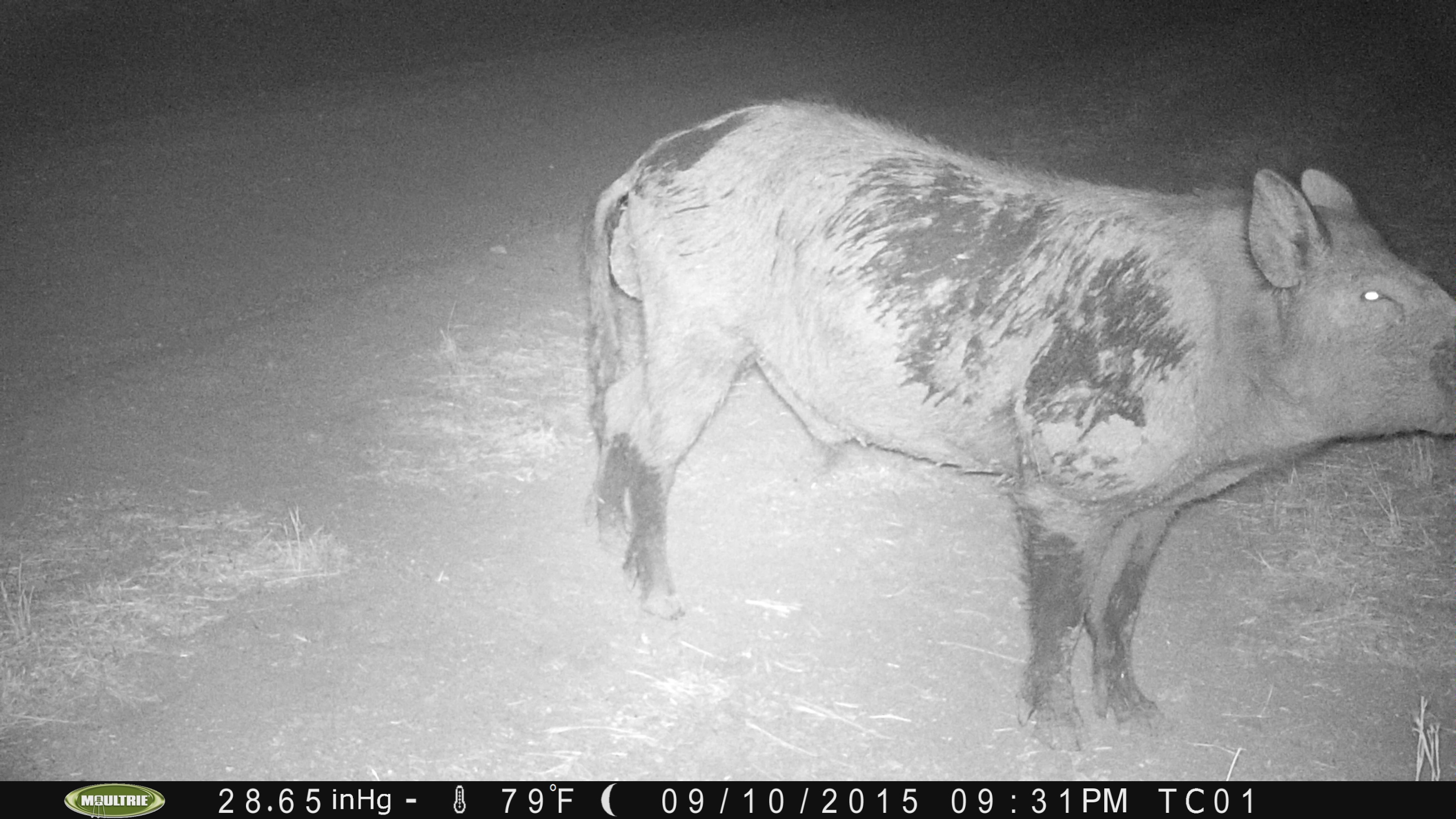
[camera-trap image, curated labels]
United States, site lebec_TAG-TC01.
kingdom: Animalia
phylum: Chordata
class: Mammalia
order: Artiodactyla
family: Suidae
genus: Sus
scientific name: Sus scrofa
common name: wild boar